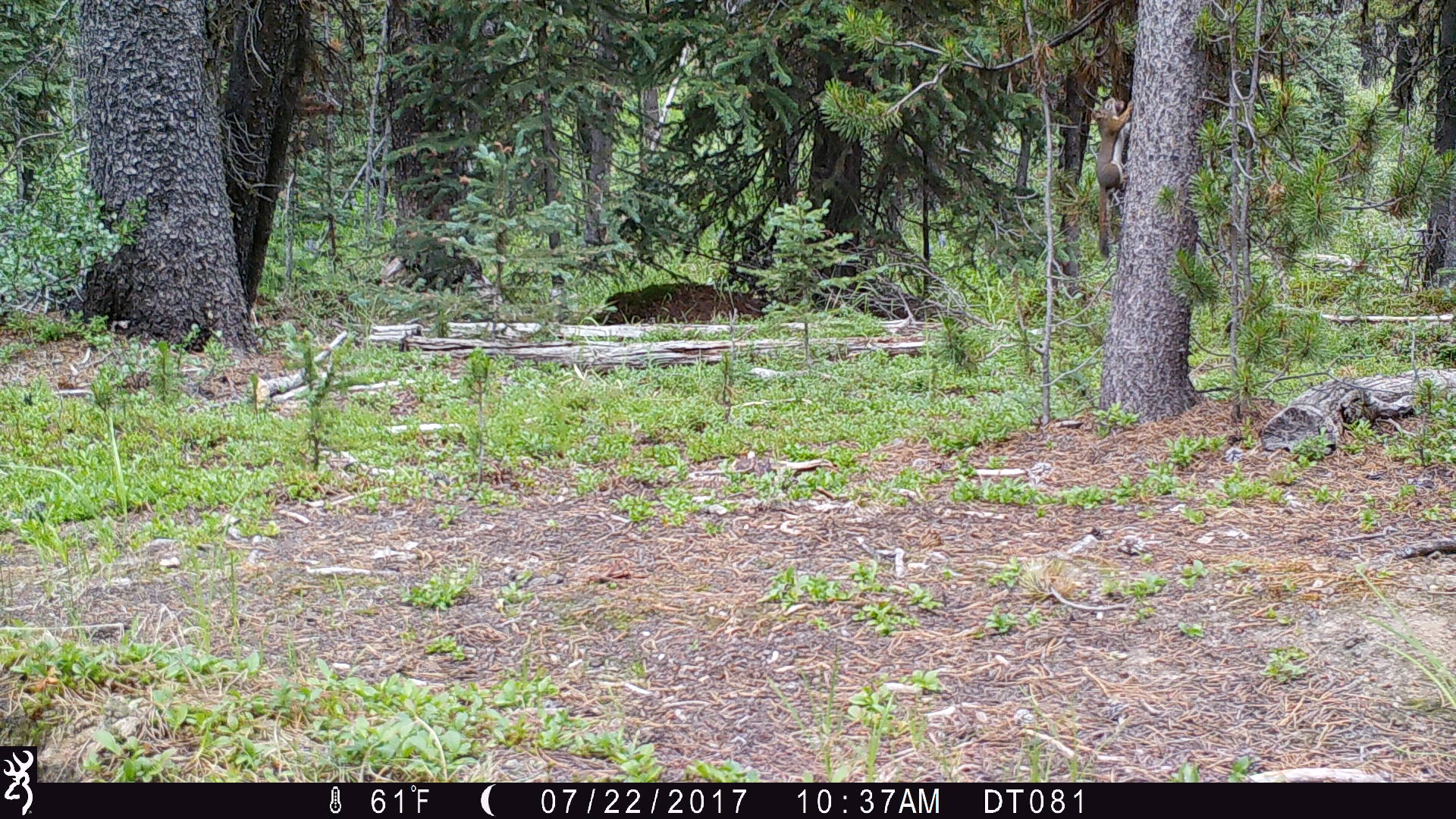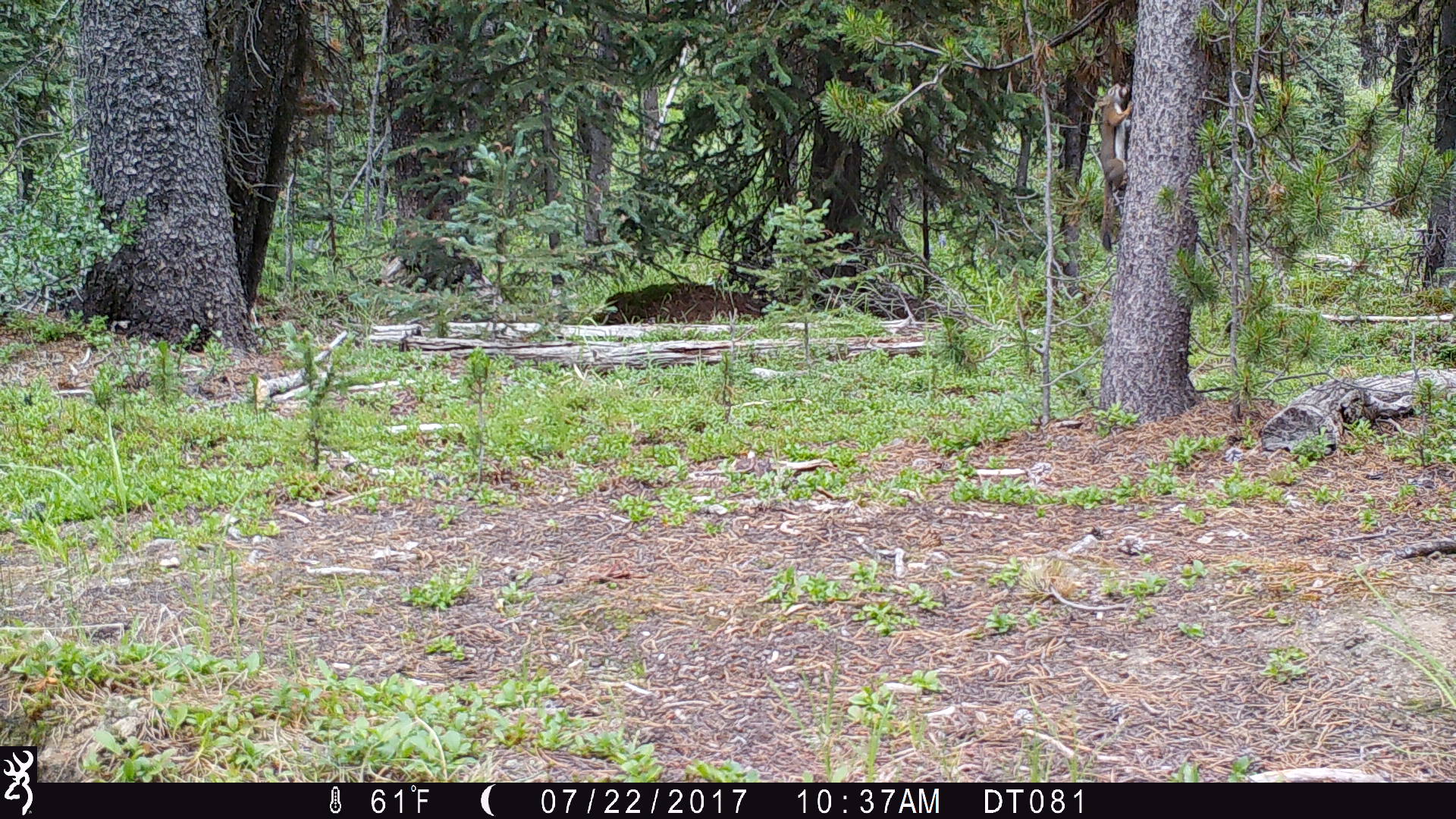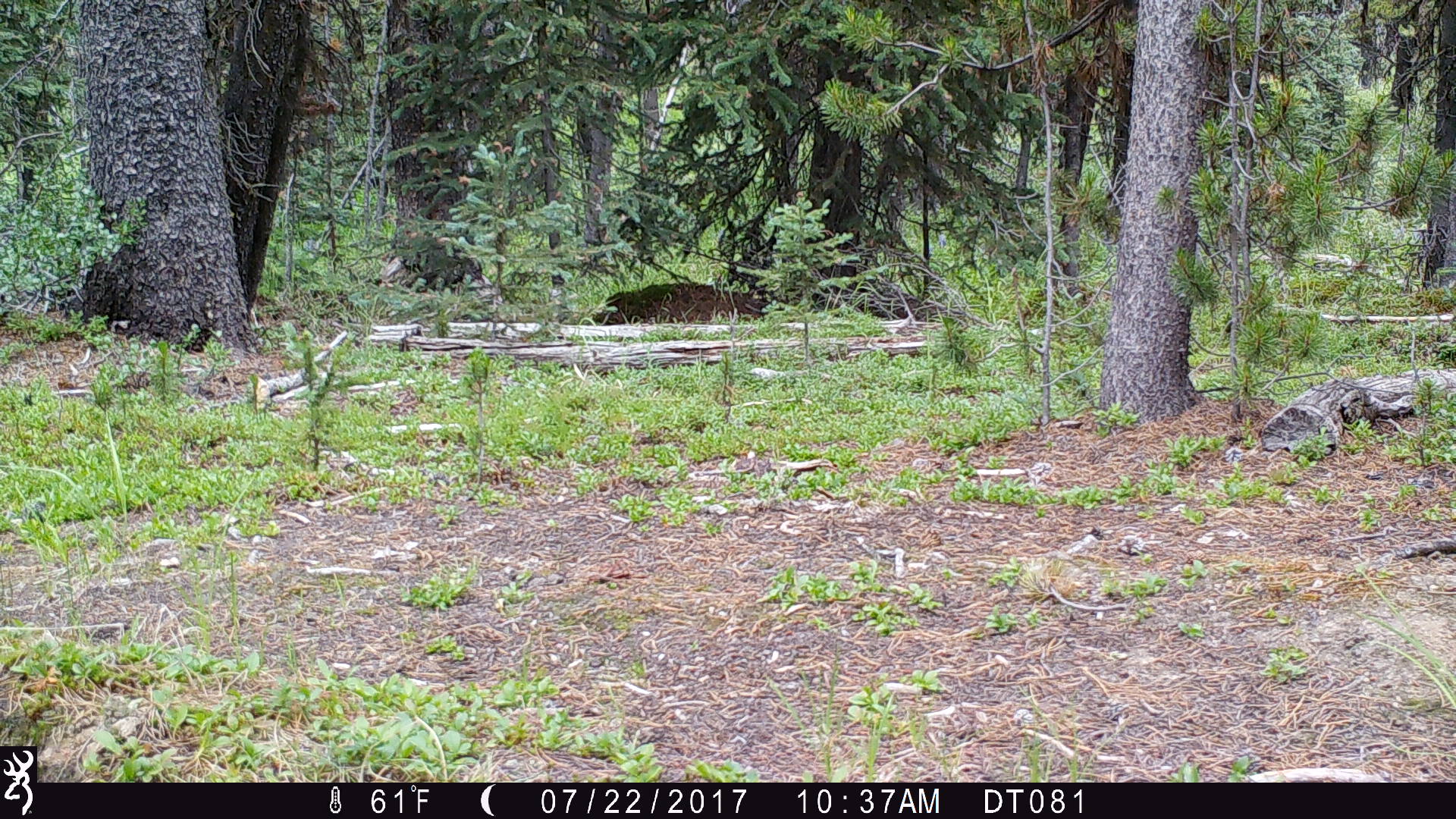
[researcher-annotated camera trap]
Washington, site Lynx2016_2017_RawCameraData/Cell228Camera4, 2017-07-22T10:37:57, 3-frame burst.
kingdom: Animalia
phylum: Chordata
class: Mammalia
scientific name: Mammalia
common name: small mammal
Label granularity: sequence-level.